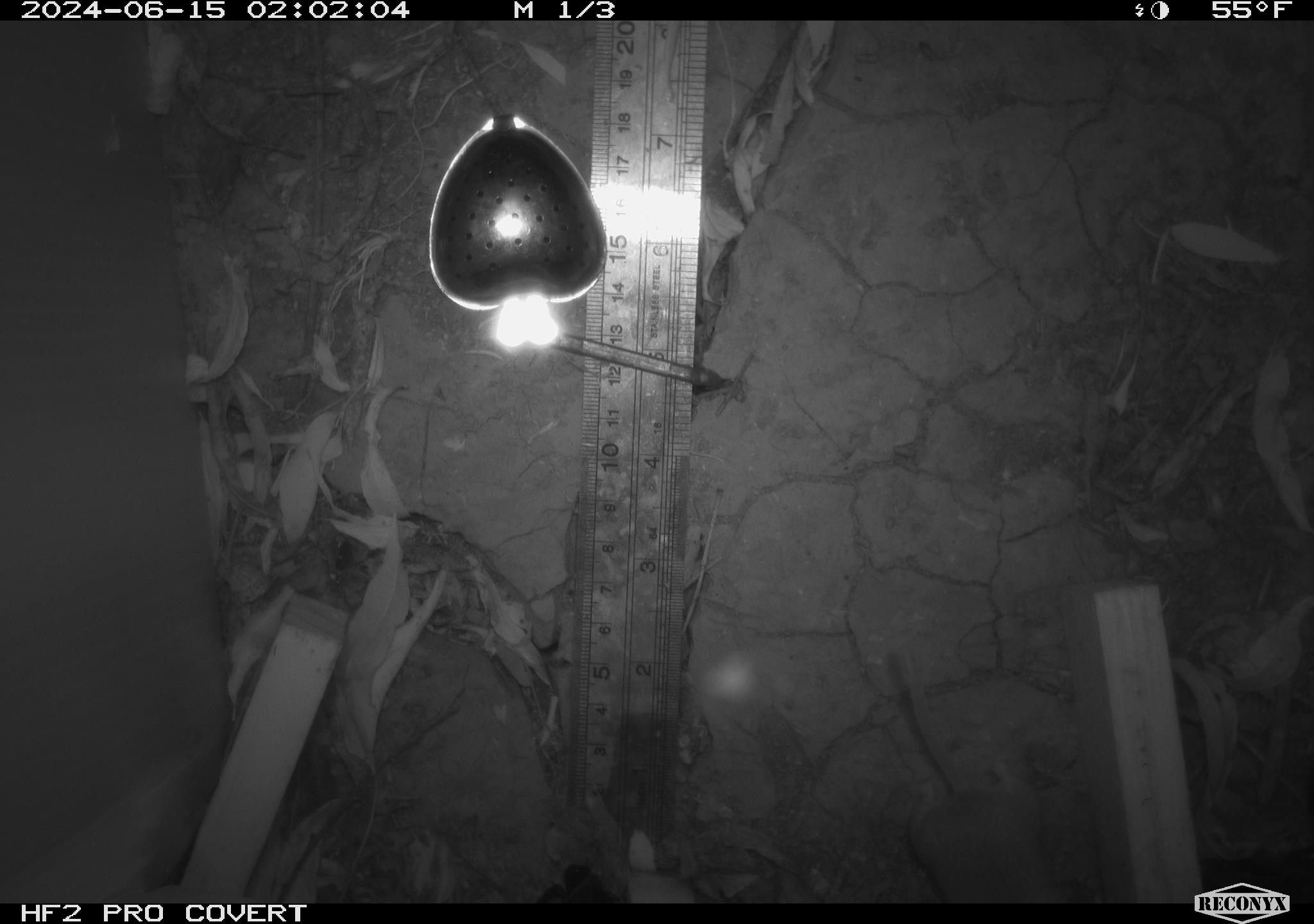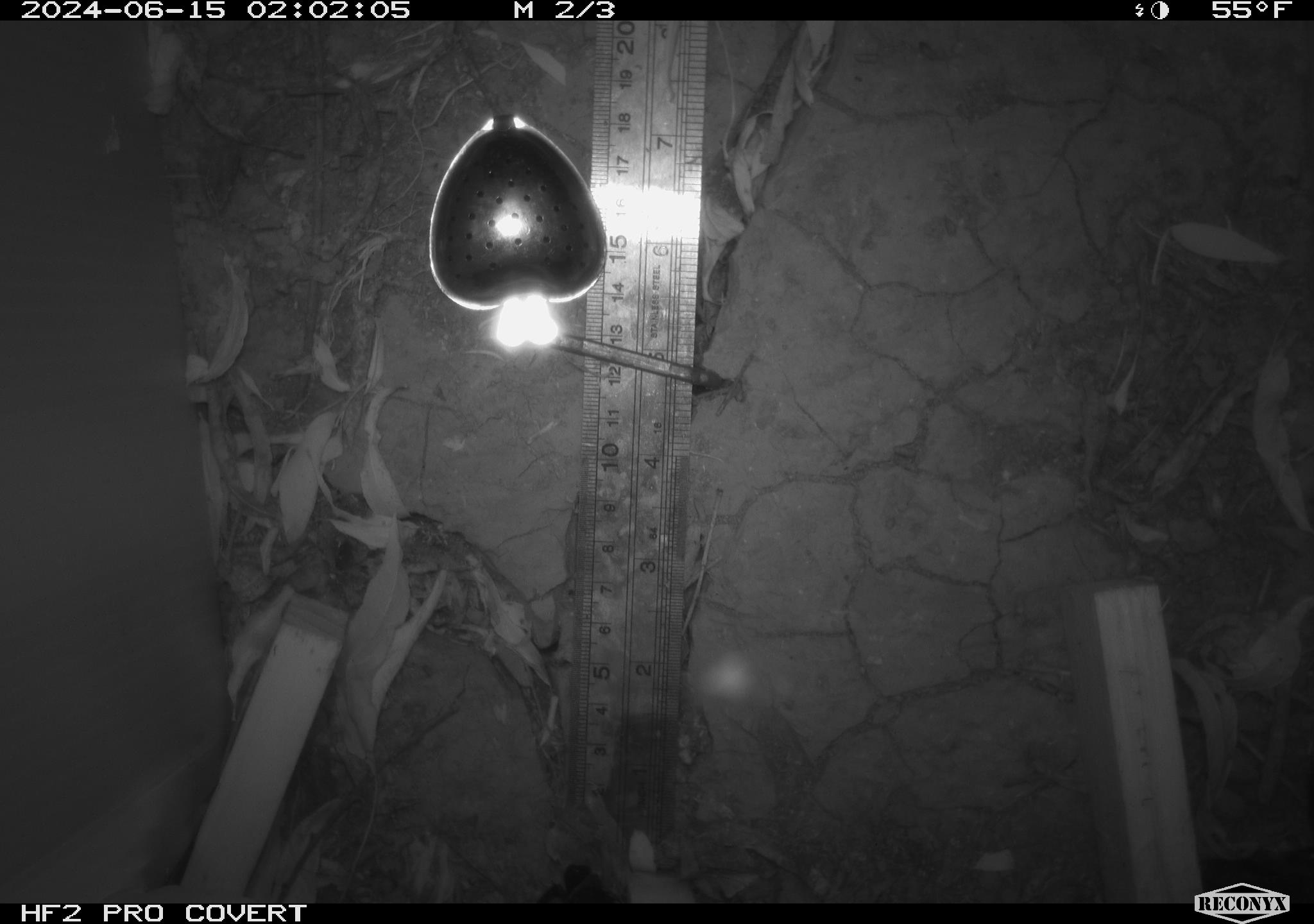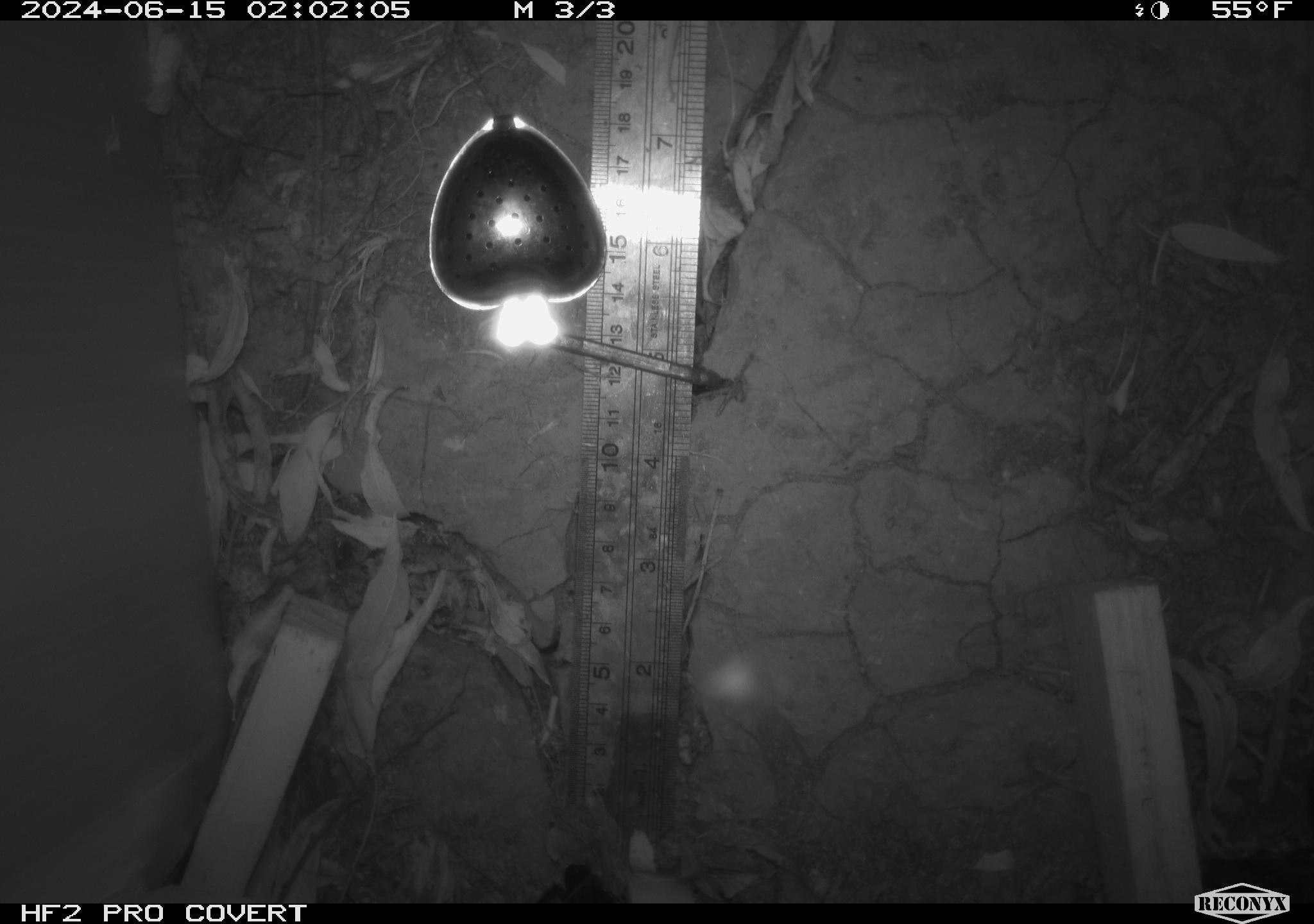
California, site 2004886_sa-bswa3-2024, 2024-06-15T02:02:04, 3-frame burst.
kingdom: Animalia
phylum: Chordata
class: Mammalia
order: Rodentia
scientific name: Rodentia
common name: mouse species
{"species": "mouse species (Rodentia)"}